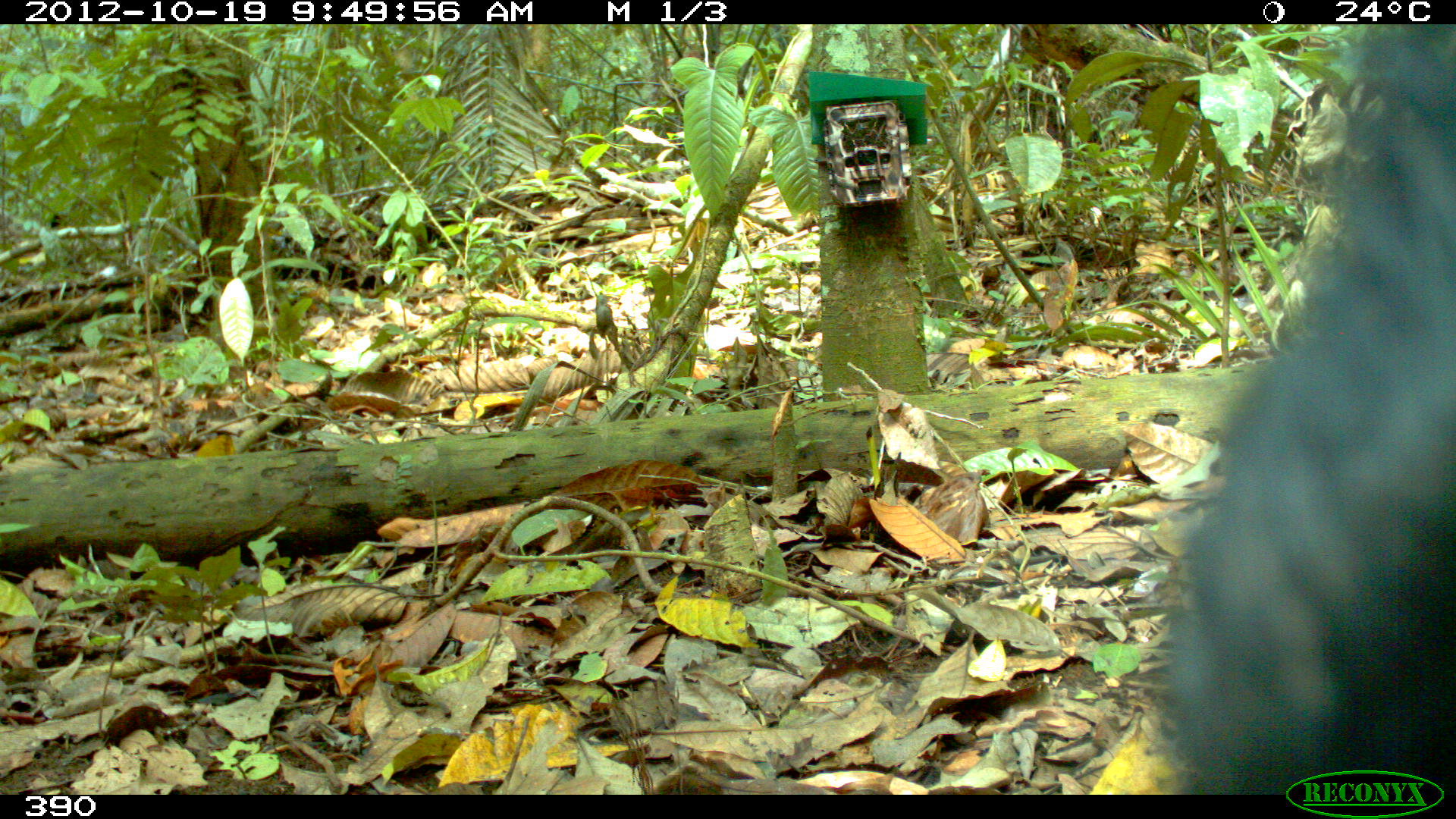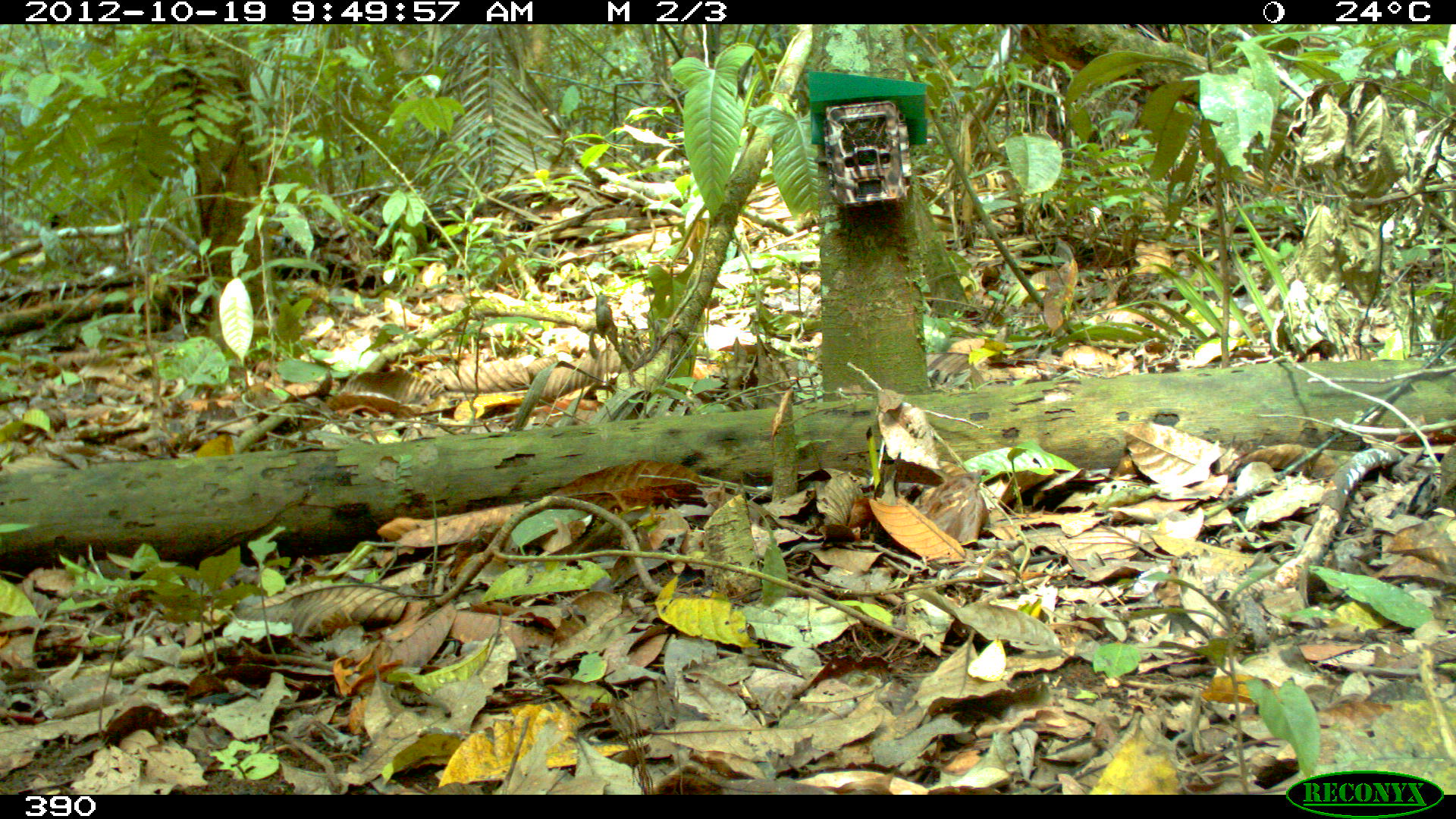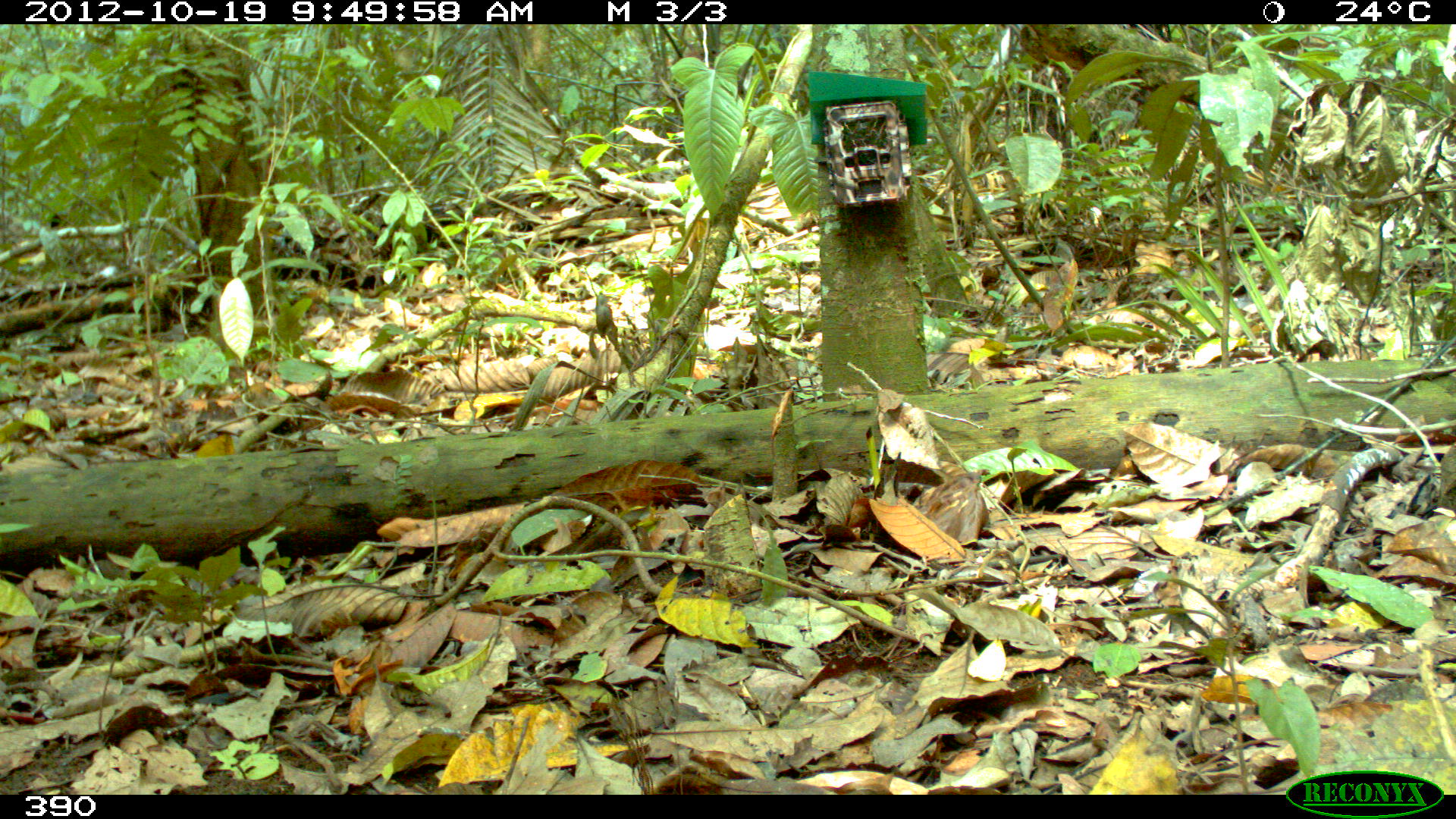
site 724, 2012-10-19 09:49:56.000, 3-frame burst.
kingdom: Animalia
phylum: Chordata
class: Mammalia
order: Artiodactyla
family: Tayassuidae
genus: Tayassu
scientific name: Tayassu pecari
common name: white-lipped peccary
Tayassu pecari (white-lipped peccary).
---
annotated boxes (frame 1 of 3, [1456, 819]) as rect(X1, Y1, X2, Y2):
tayassu pecari: rect(1147, 25, 1456, 794)